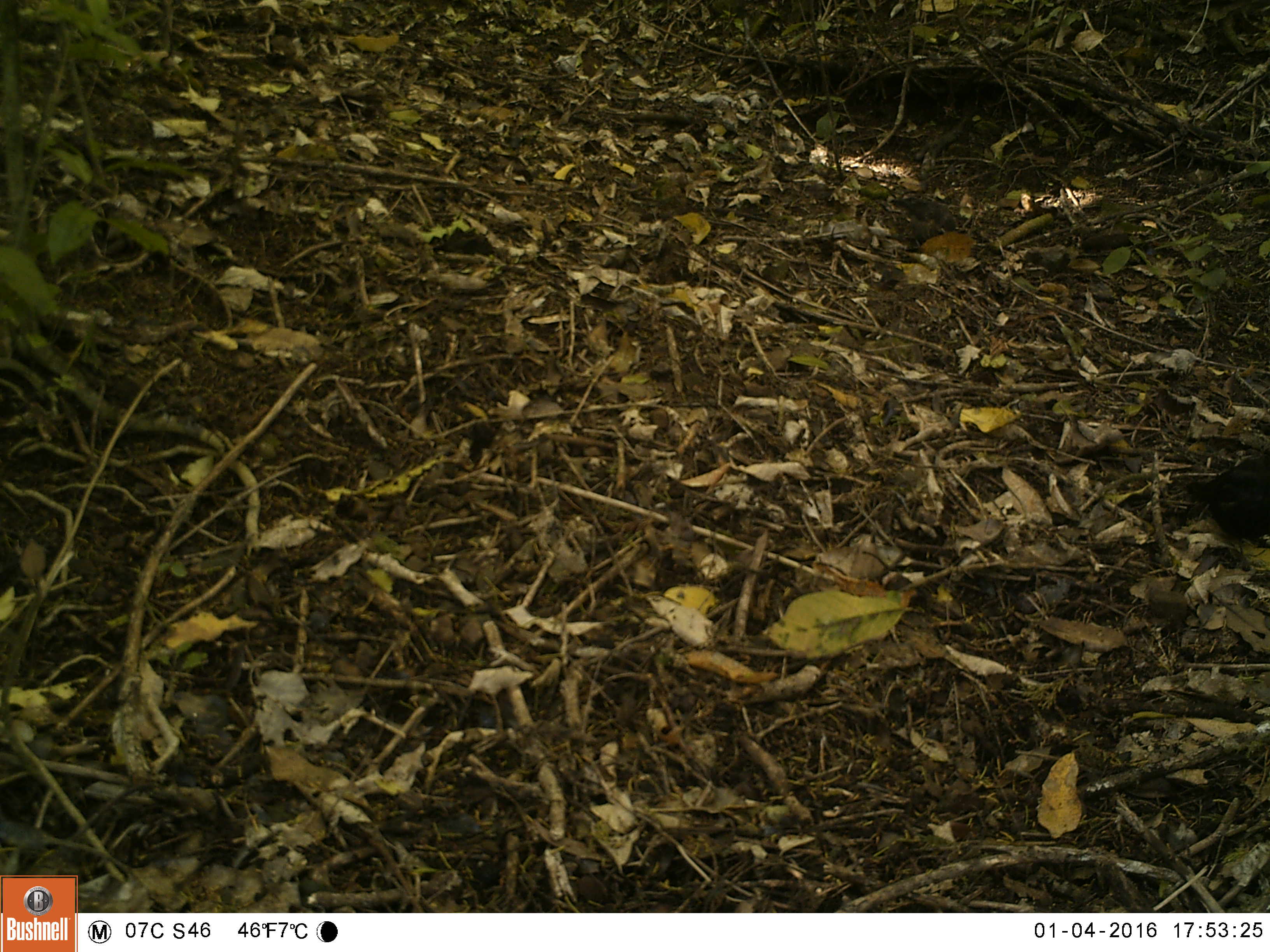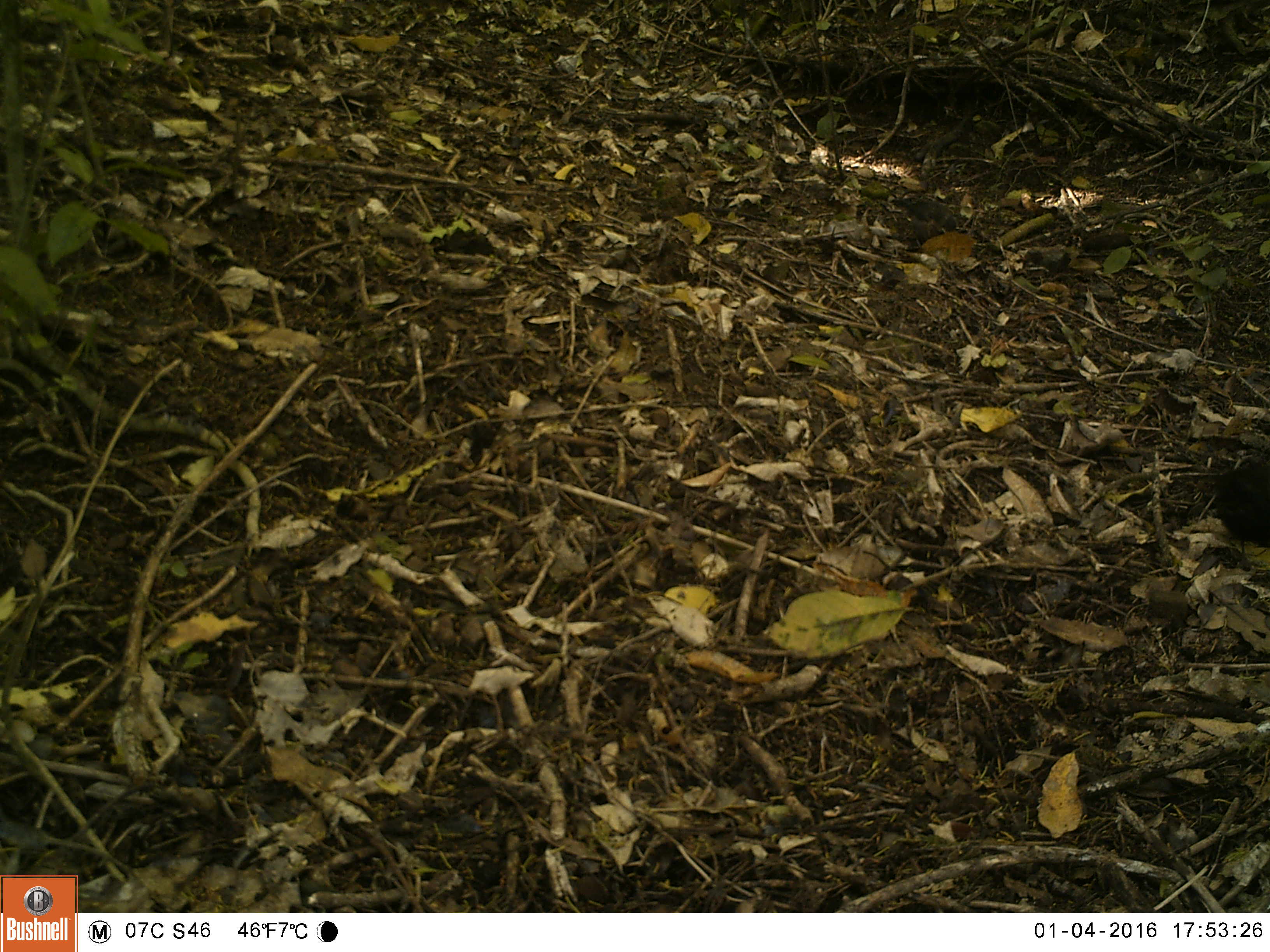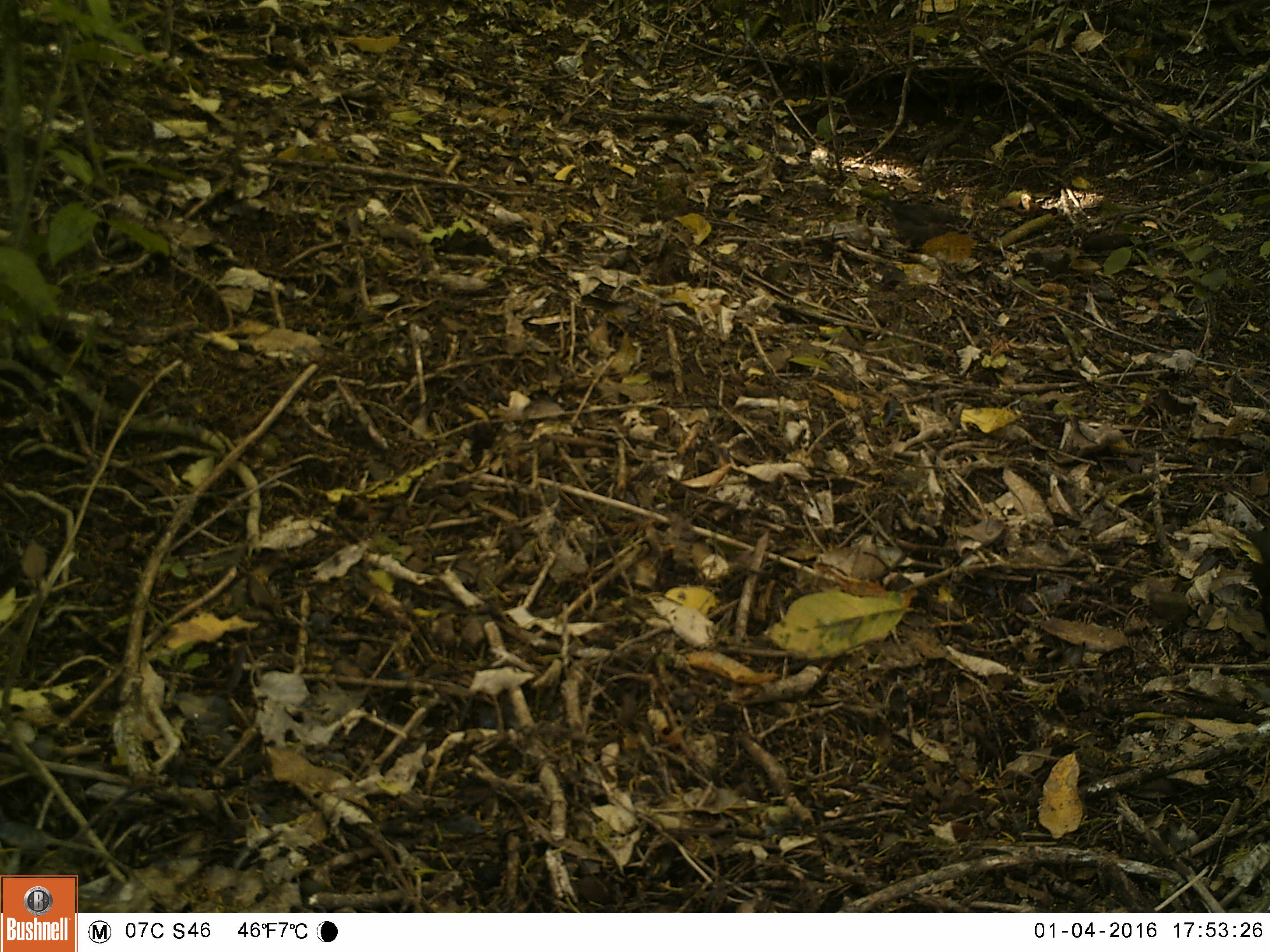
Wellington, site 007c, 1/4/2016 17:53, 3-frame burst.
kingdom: Animalia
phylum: Chordata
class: Aves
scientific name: Aves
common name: bird